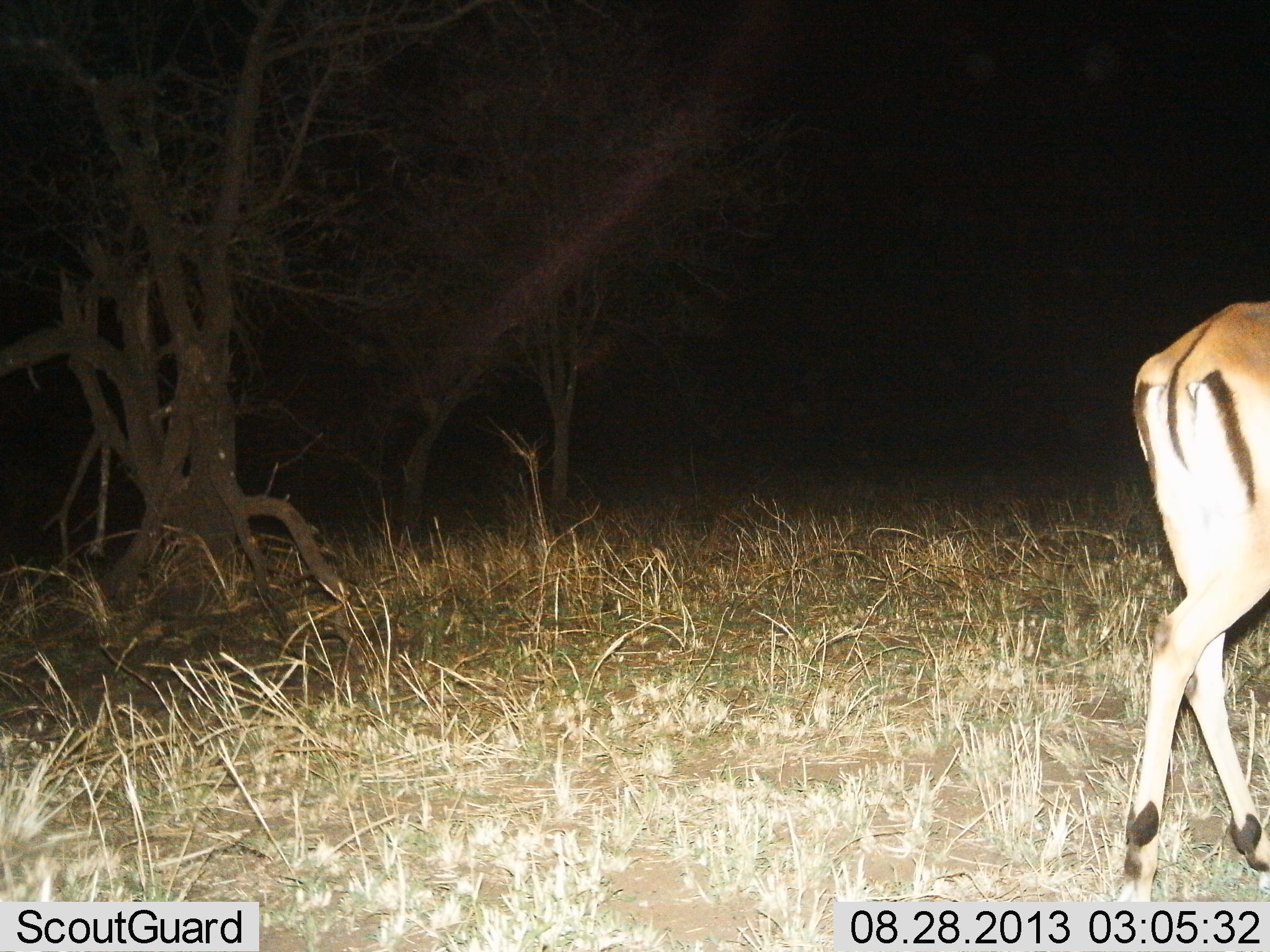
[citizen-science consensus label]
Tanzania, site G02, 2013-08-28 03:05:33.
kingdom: Animalia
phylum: Chordata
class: Mammalia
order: Artiodactyla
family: Bovidae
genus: Aepyceros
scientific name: Aepyceros melampus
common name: impala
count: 1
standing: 20%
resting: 0%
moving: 80%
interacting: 0%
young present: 0%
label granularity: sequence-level